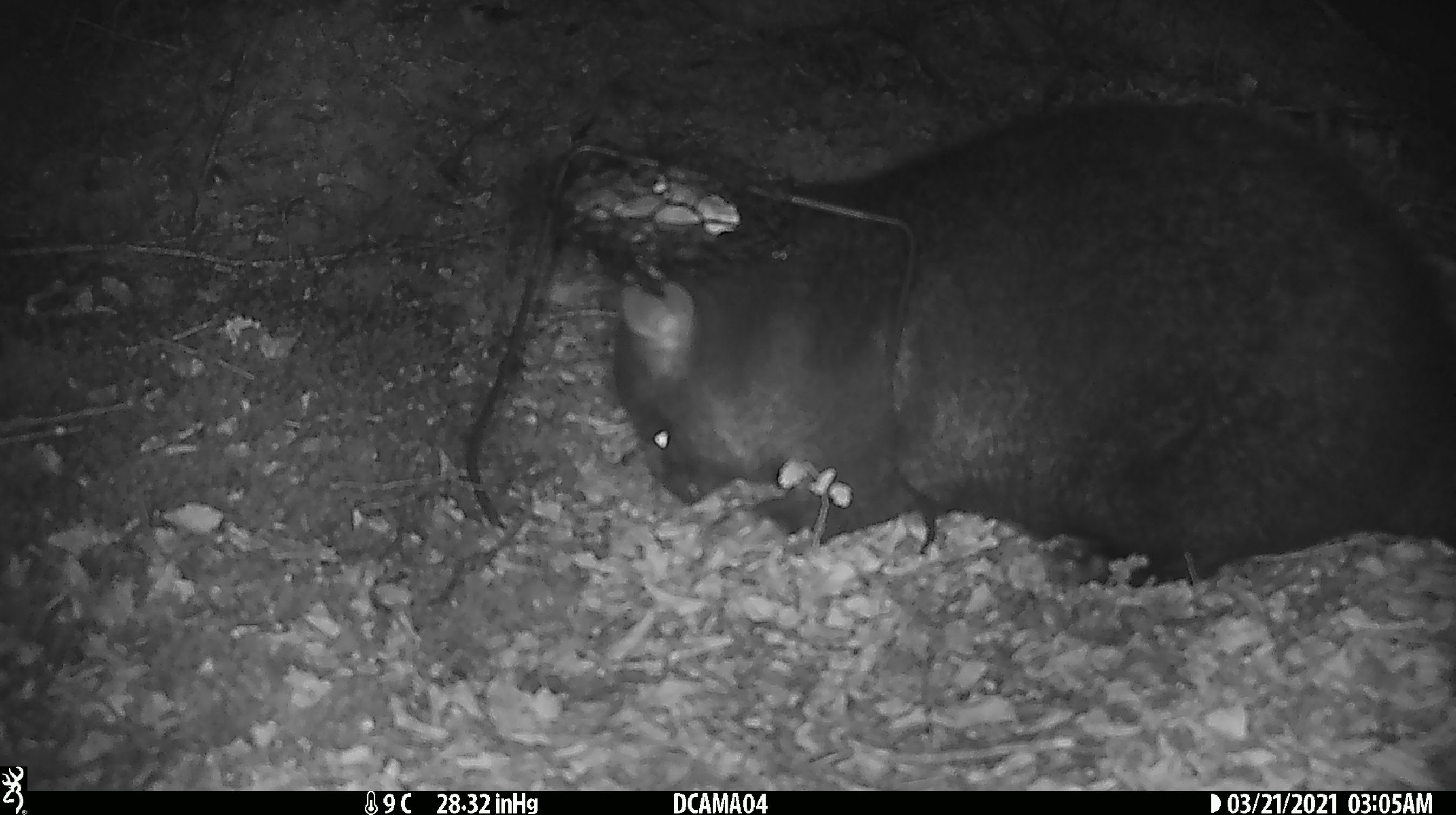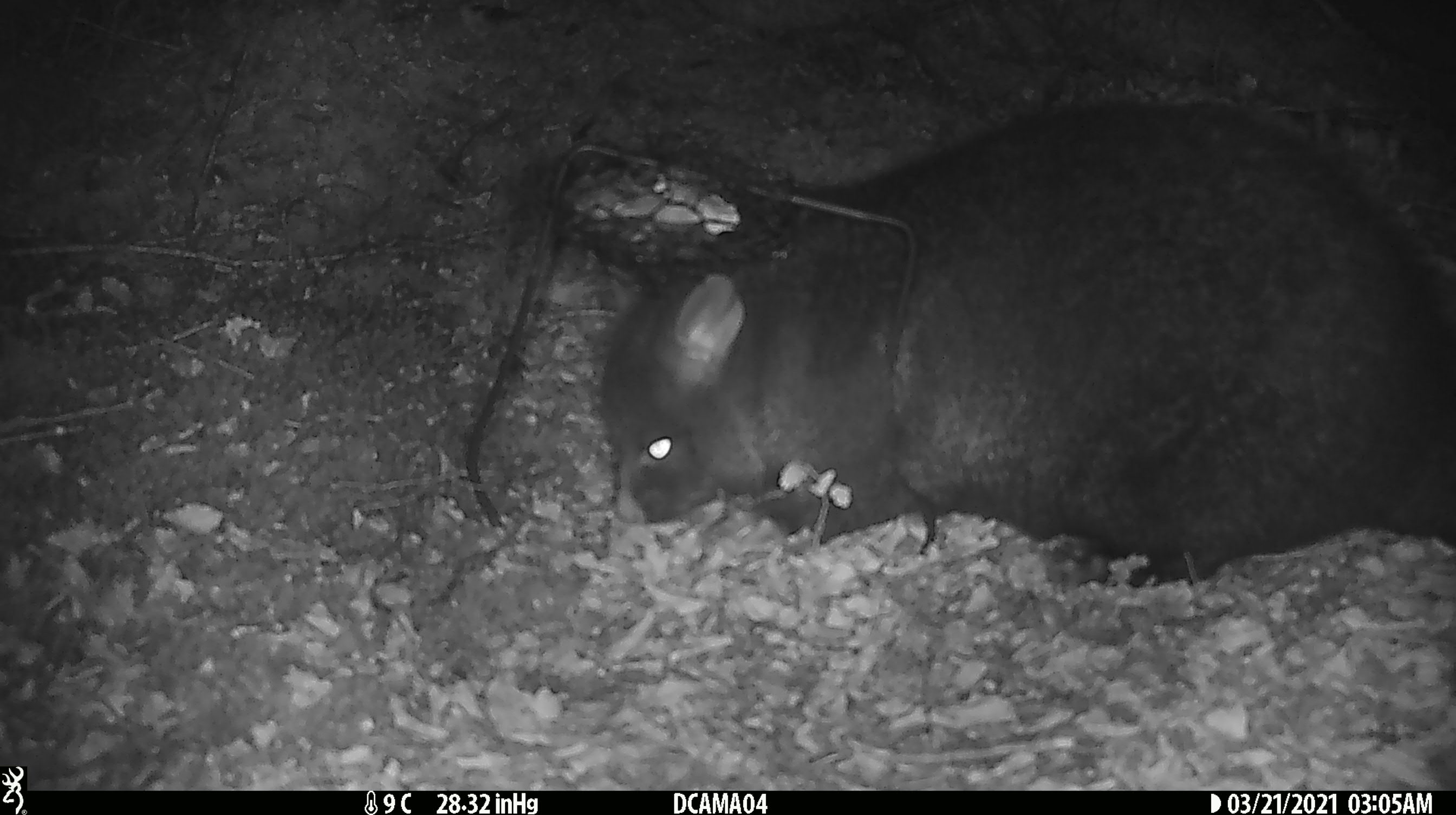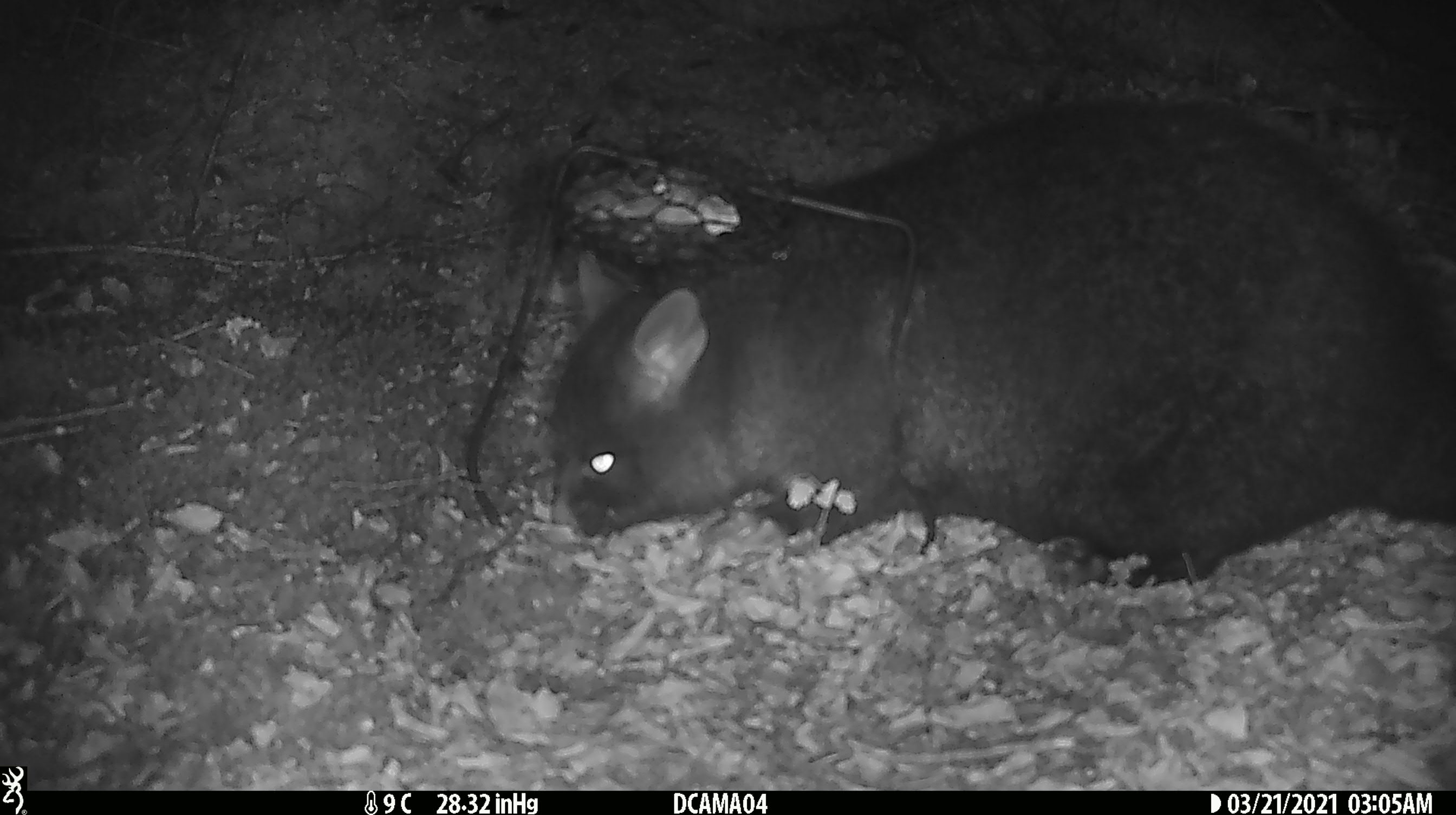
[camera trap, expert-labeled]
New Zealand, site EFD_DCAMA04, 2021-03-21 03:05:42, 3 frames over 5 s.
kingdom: Animalia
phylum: Chordata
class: Mammalia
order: Diprotodontia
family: Phalangeridae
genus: Trichosurus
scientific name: Trichosurus vulpecula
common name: common brushtail possum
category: possum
Possum (common brushtail possum) (Trichosurus vulpecula).